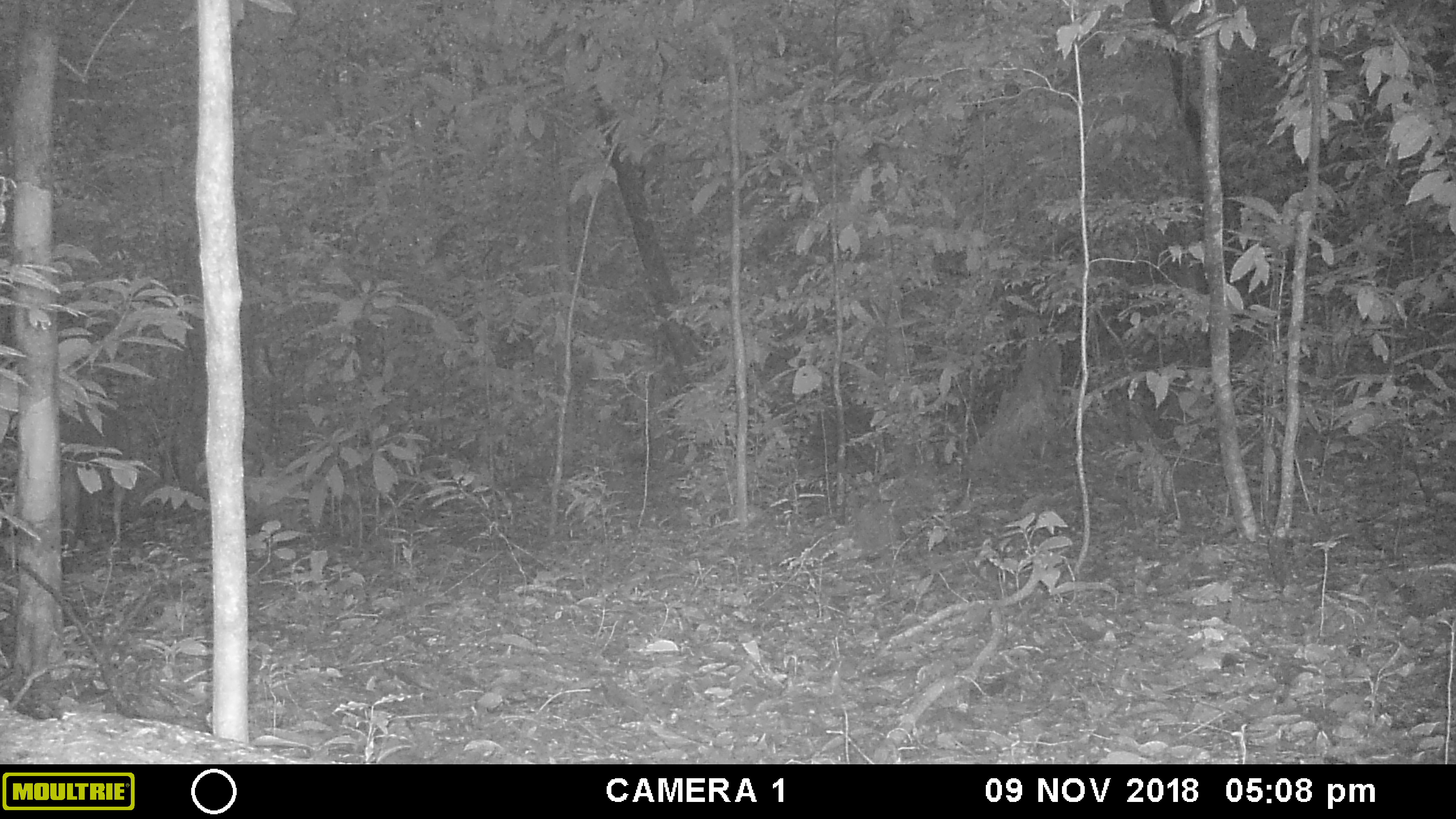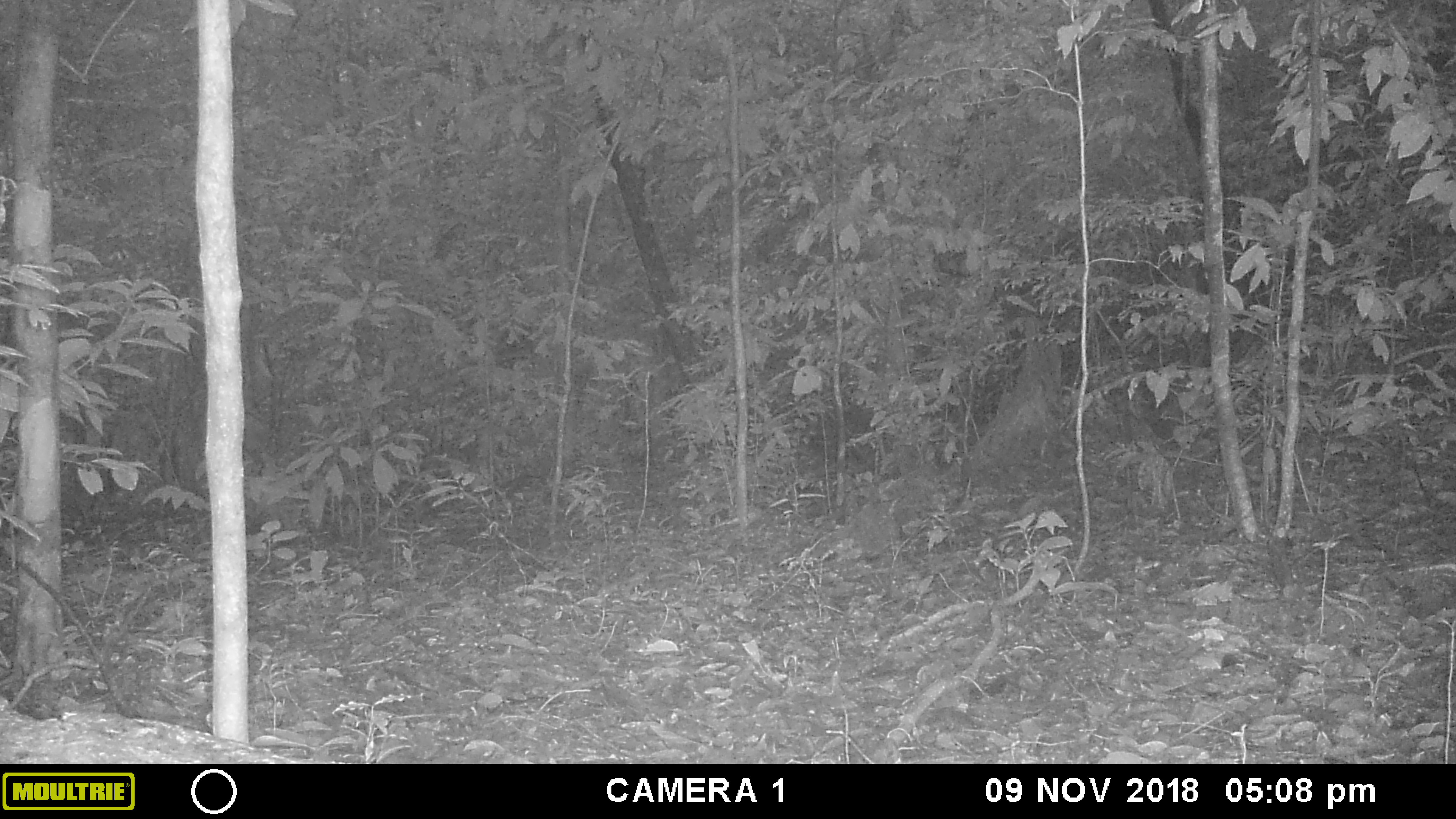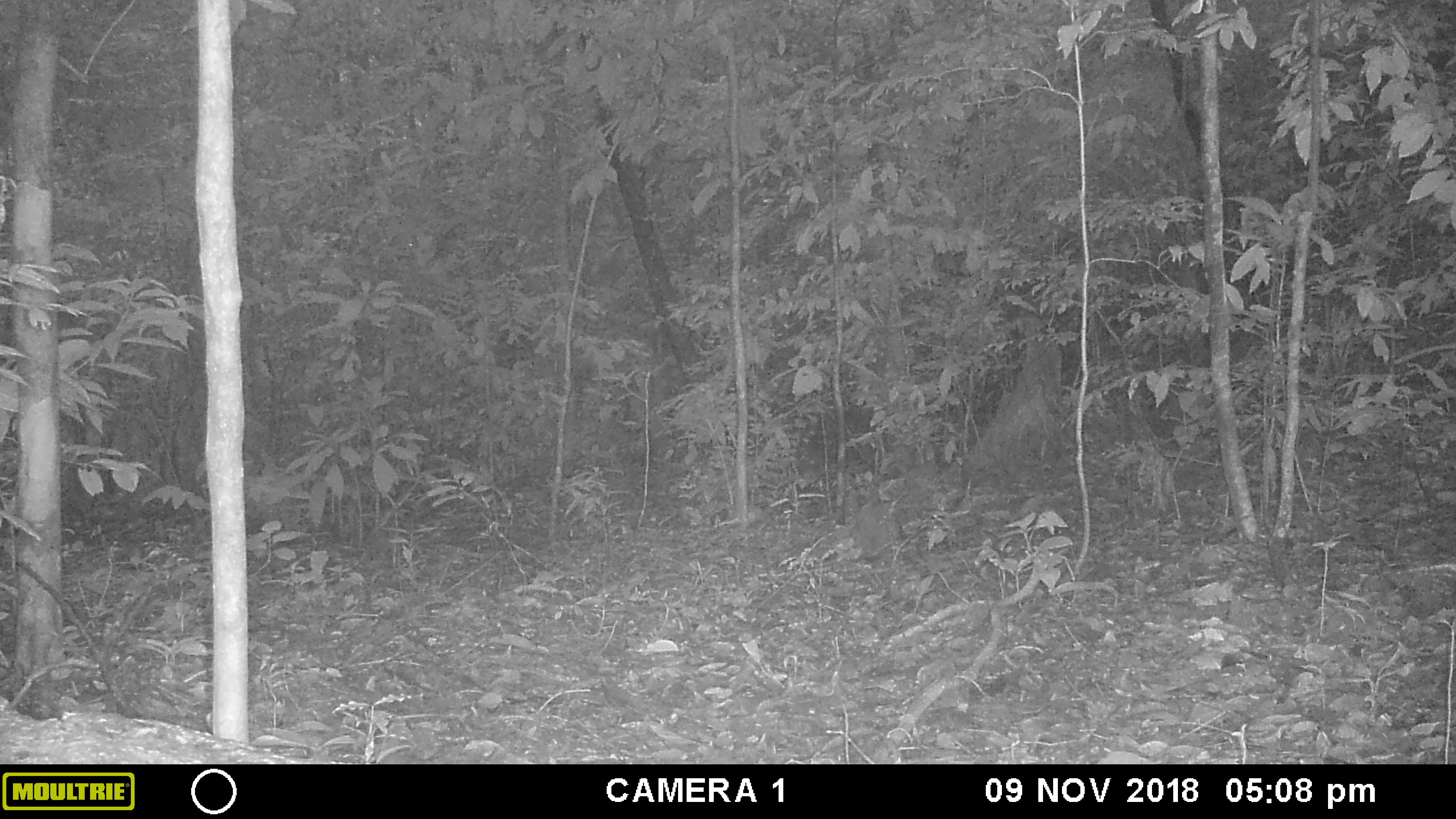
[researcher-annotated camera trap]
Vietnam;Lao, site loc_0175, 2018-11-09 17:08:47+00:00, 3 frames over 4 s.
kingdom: Animalia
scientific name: Animalia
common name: animal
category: unidentified animal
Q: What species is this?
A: Unidentified animal (animal) (Animalia).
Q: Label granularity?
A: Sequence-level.